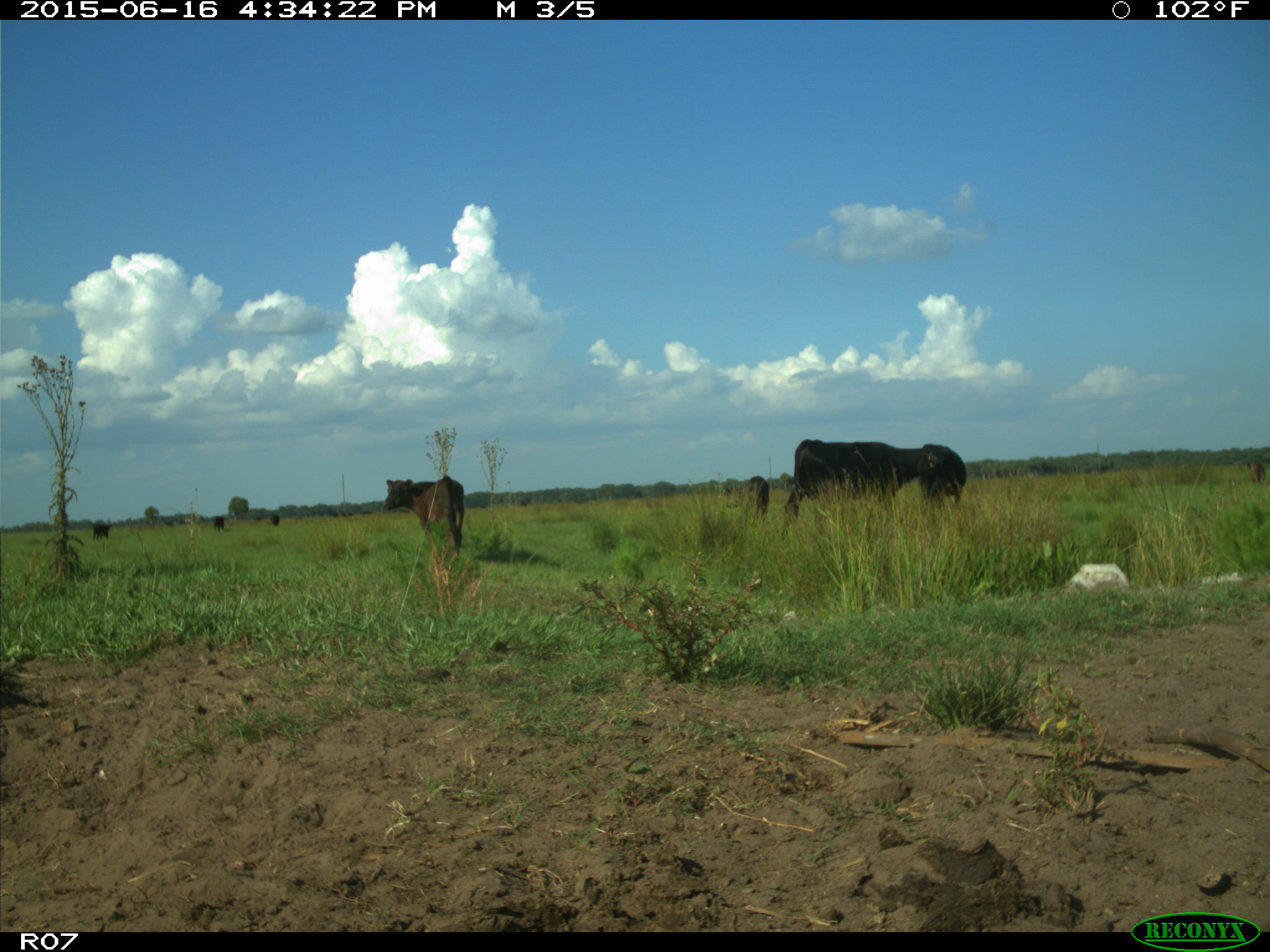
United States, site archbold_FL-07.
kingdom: Animalia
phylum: Chordata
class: Mammalia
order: Artiodactyla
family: Bovidae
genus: Bos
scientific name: Bos taurus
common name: domestic cow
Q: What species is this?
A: Bos taurus (domestic cow).